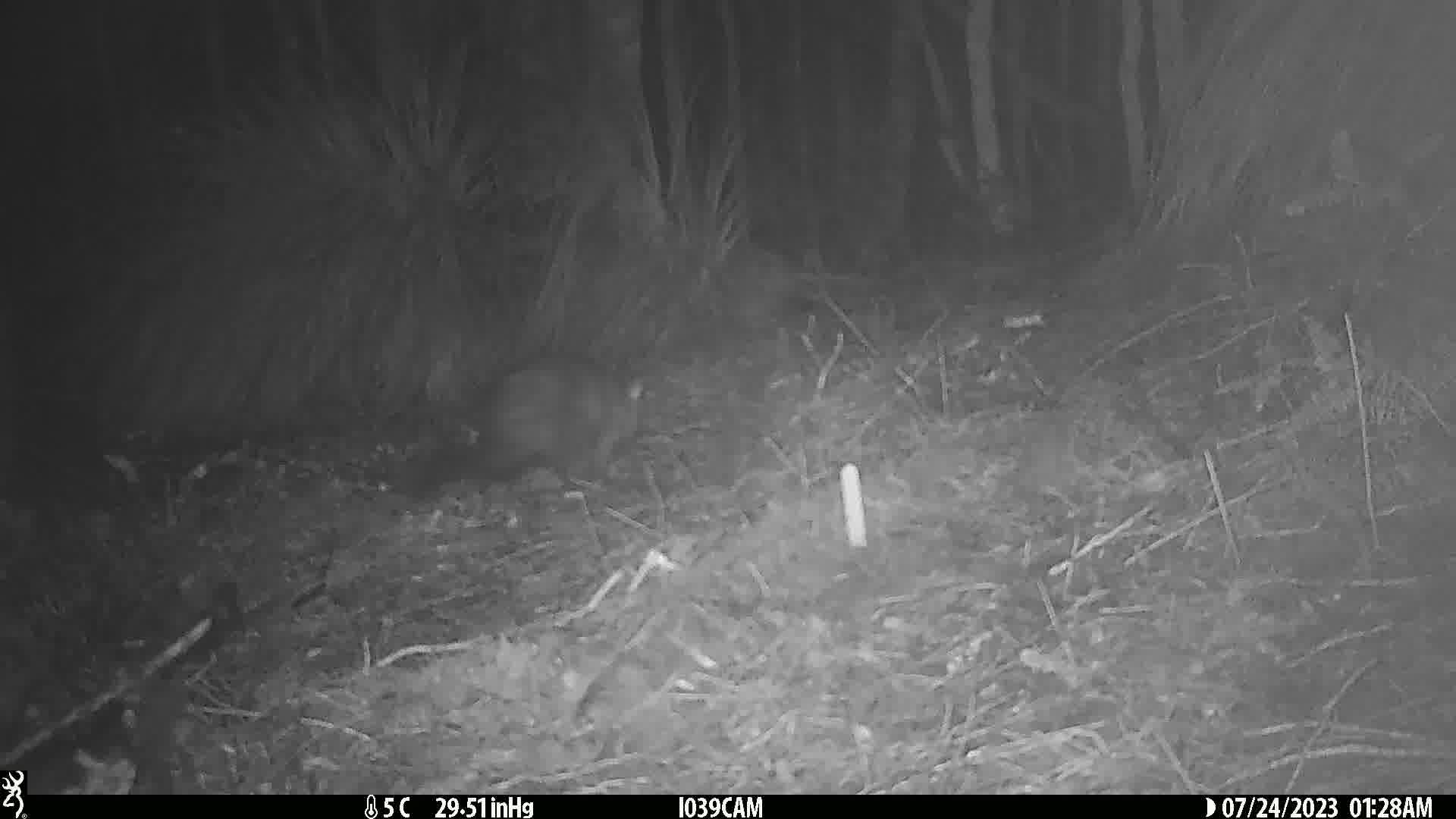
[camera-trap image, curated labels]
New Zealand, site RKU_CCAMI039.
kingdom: Animalia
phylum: Chordata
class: Mammalia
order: Diprotodontia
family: Phalangeridae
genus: Trichosurus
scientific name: Trichosurus vulpecula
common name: common brushtail possum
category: possum